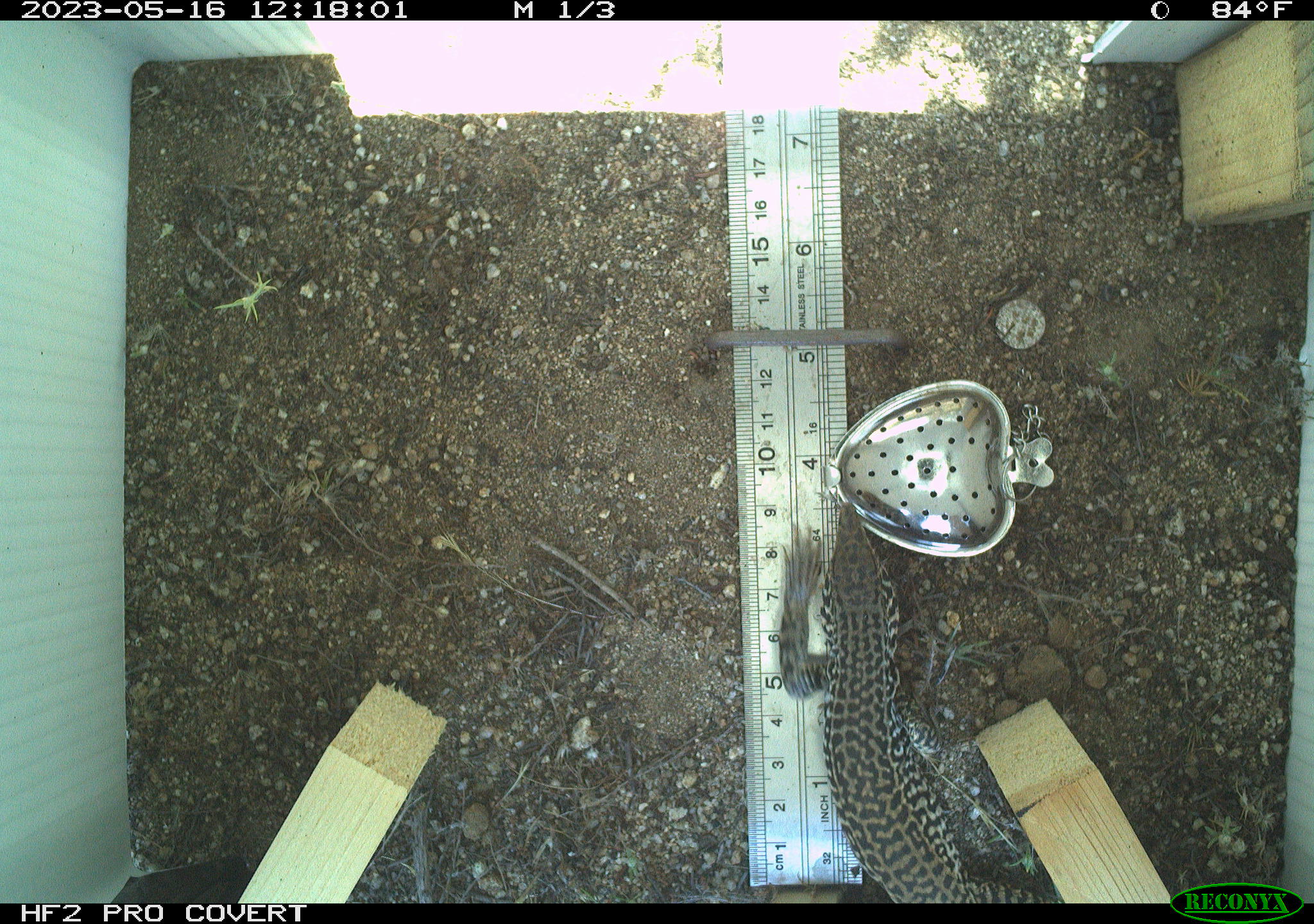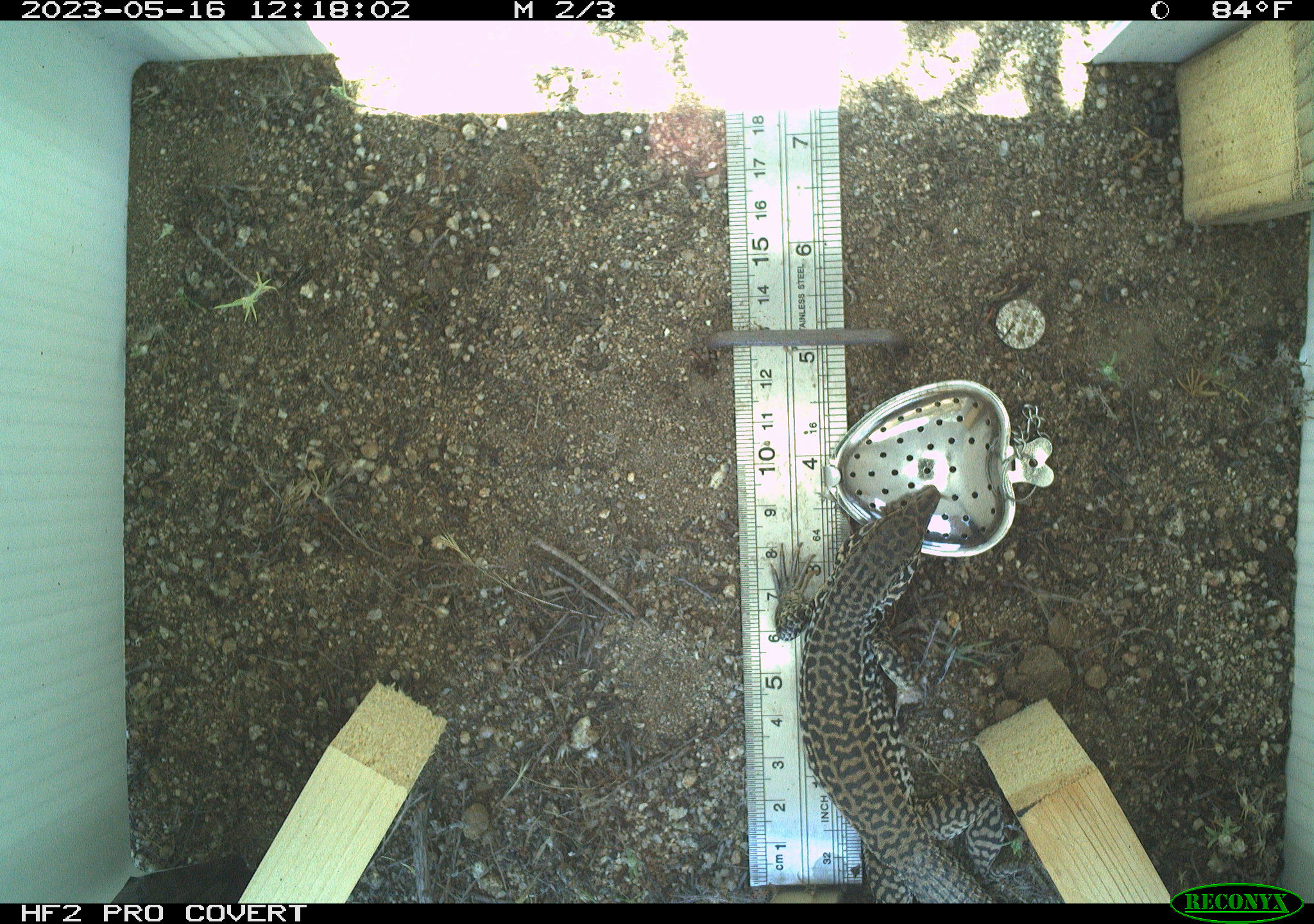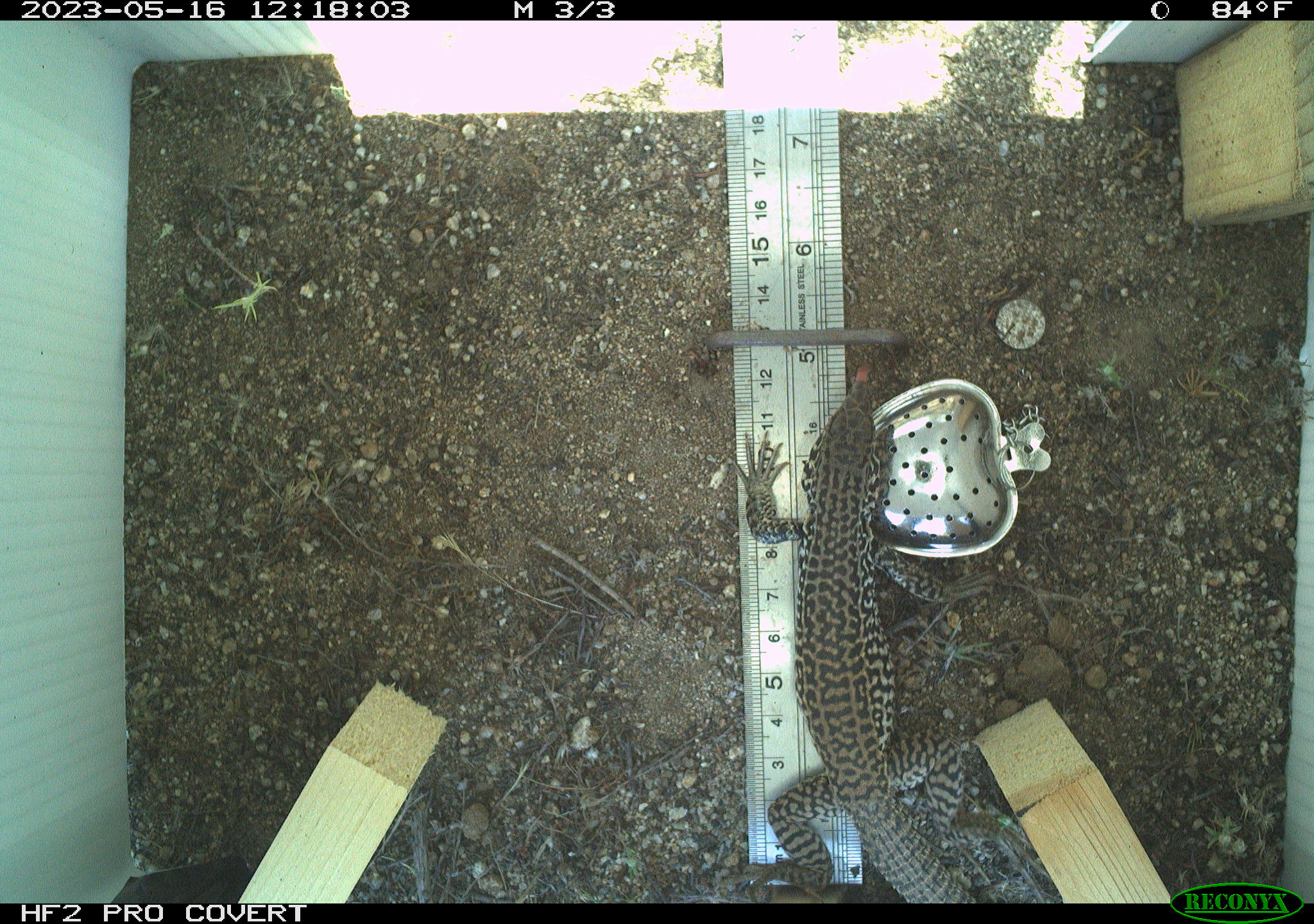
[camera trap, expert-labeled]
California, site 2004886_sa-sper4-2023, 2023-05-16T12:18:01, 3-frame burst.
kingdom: Animalia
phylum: Chordata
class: Reptilia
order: Squamata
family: Teiidae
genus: Aspidoscelis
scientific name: Aspidoscelis tigris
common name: western whiptail